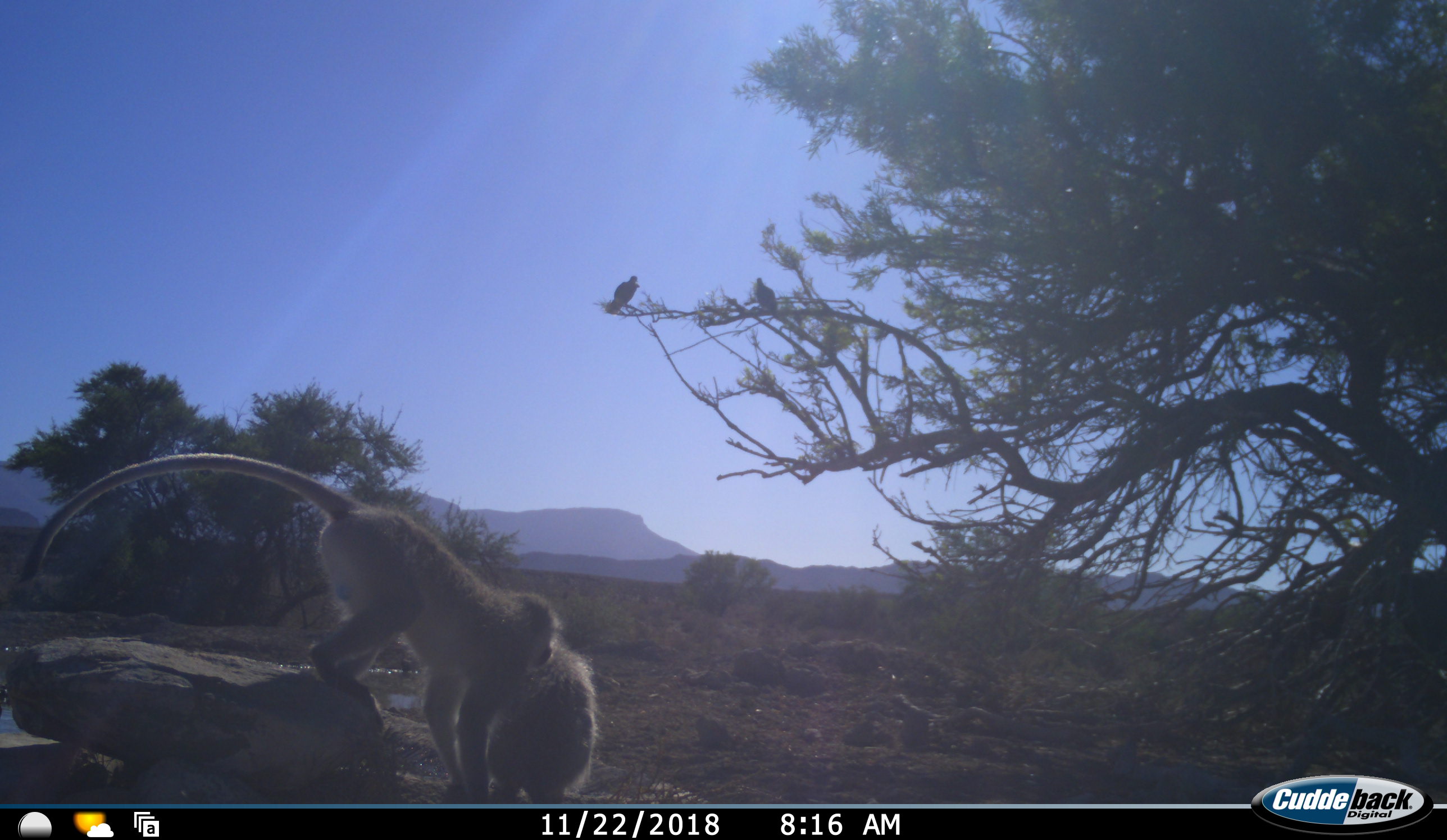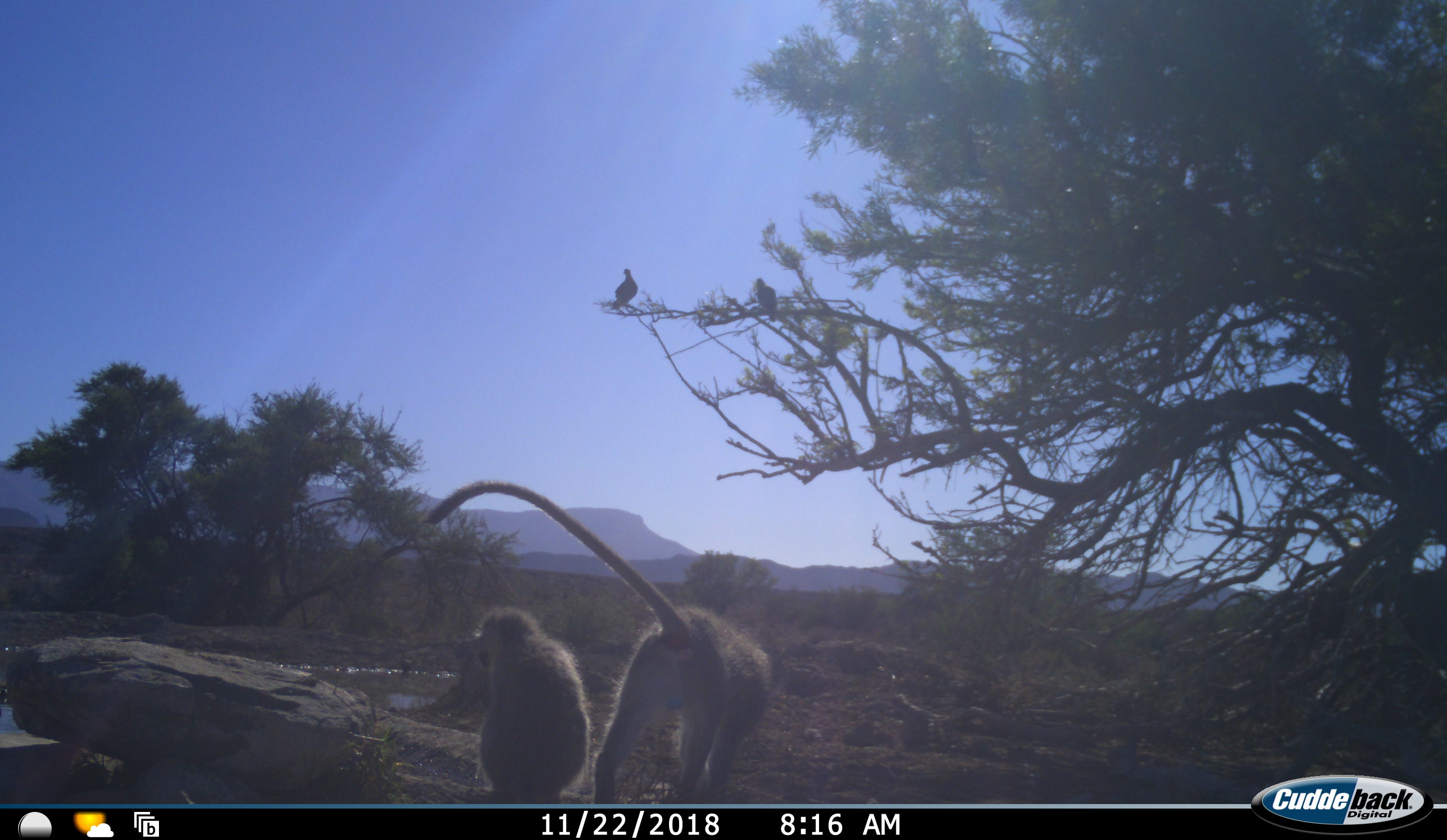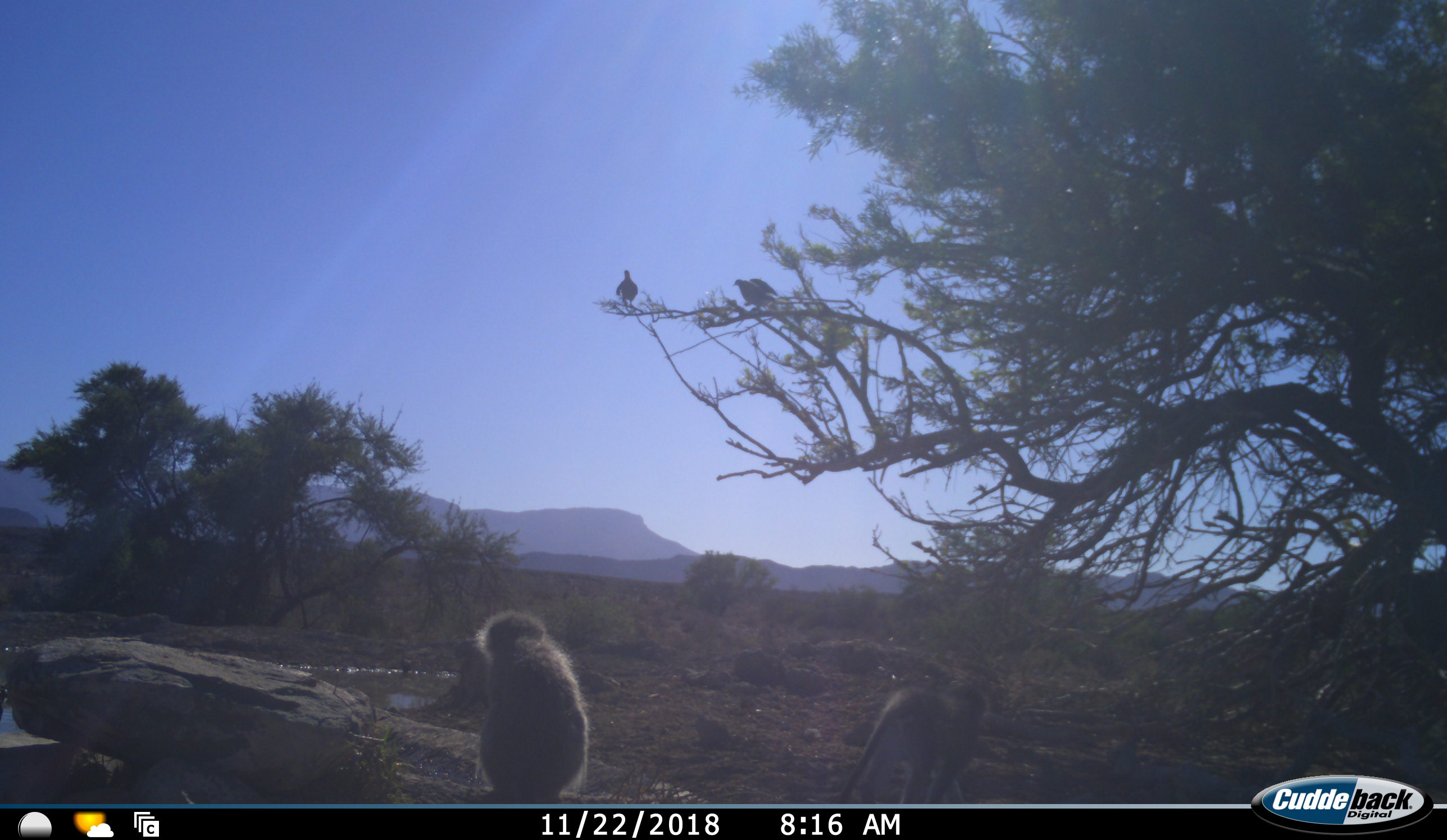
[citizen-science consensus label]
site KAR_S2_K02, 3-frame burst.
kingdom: Animalia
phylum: Chordata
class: Aves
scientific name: Aves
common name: bird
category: birdother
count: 2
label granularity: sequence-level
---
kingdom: Animalia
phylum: Chordata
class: Mammalia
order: Primates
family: Cercopithecidae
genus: Chlorocebus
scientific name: Chlorocebus pygerythrus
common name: vervet monkey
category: monkeyvervet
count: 2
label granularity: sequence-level